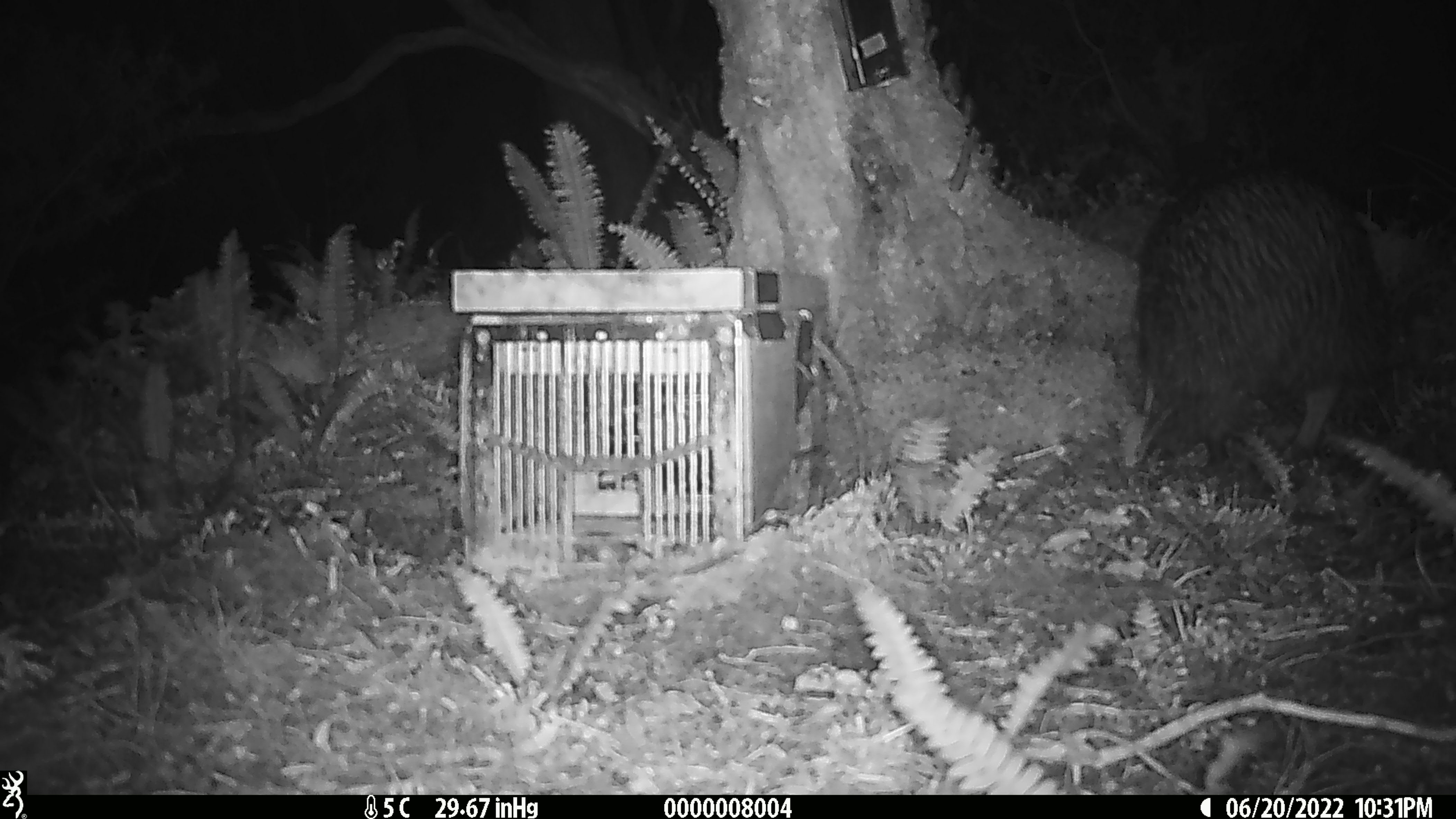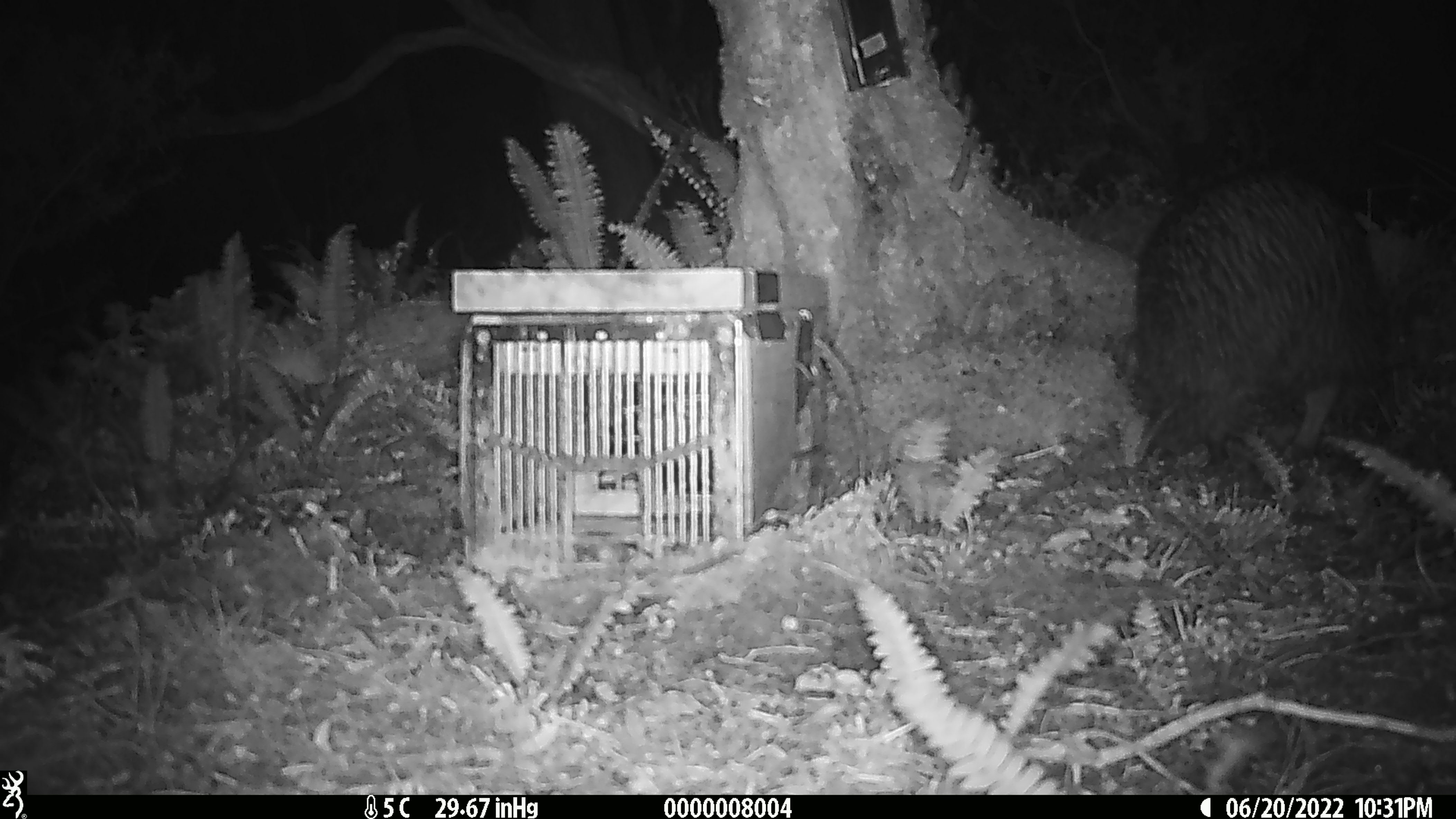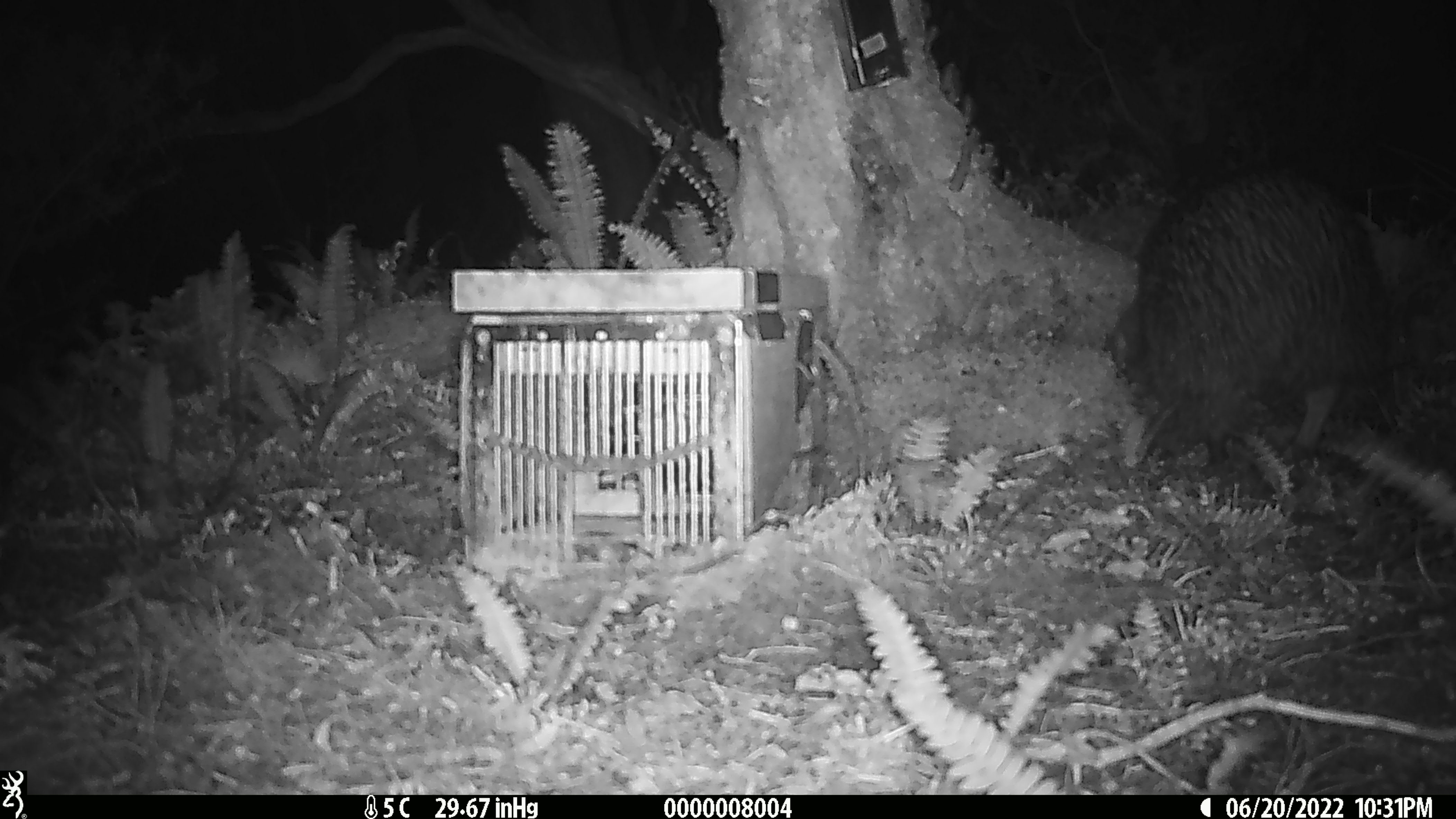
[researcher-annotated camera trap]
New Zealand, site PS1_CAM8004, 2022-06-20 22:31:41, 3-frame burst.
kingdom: Animalia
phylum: Chordata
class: Aves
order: Apterygiformes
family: Apterygidae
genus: Apteryx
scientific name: Apteryx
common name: kiwi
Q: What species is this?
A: Kiwi (Apteryx).